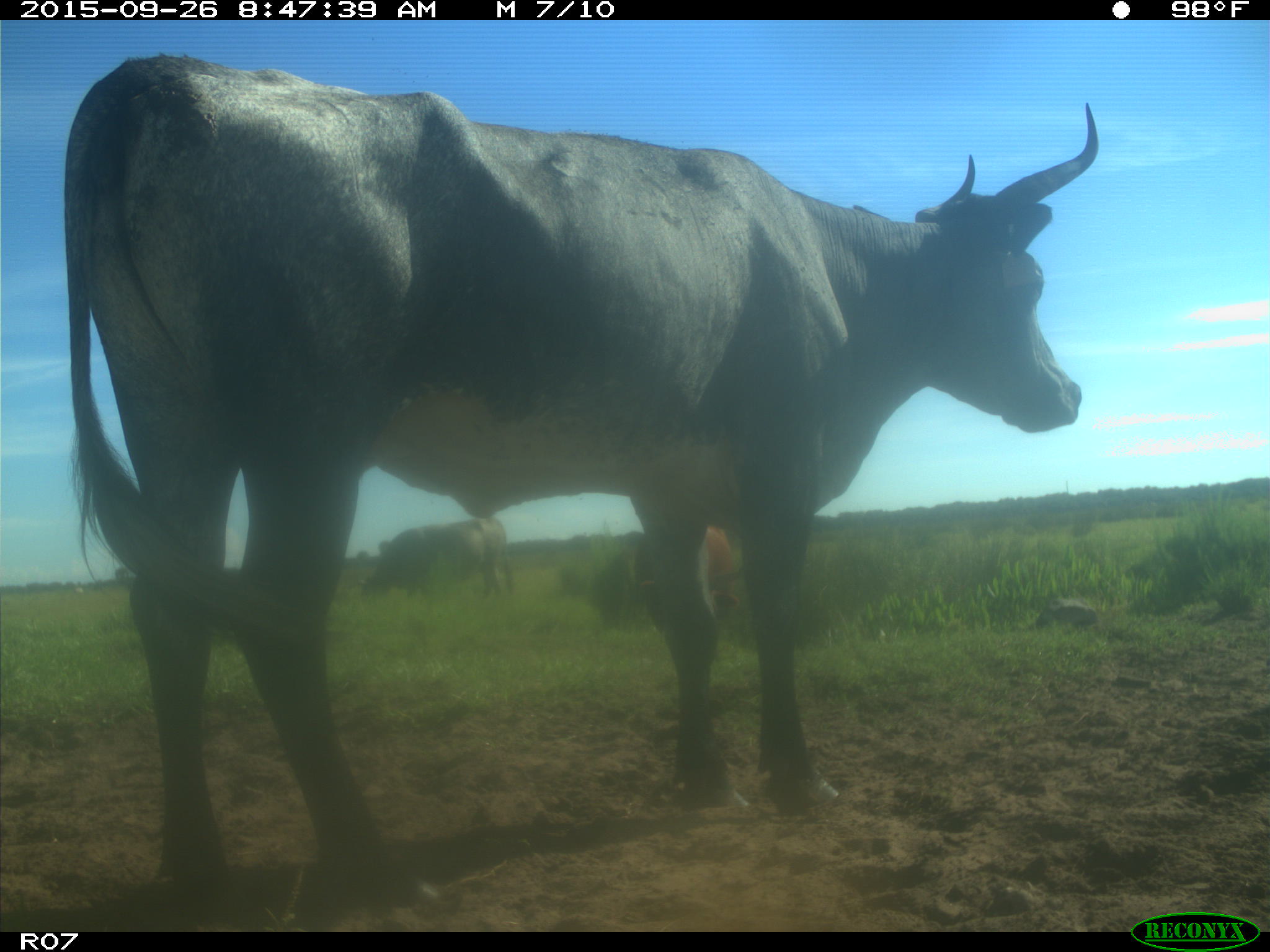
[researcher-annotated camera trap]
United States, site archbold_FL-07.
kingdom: Animalia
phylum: Chordata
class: Mammalia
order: Artiodactyla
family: Bovidae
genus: Bos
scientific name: Bos taurus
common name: domestic cow